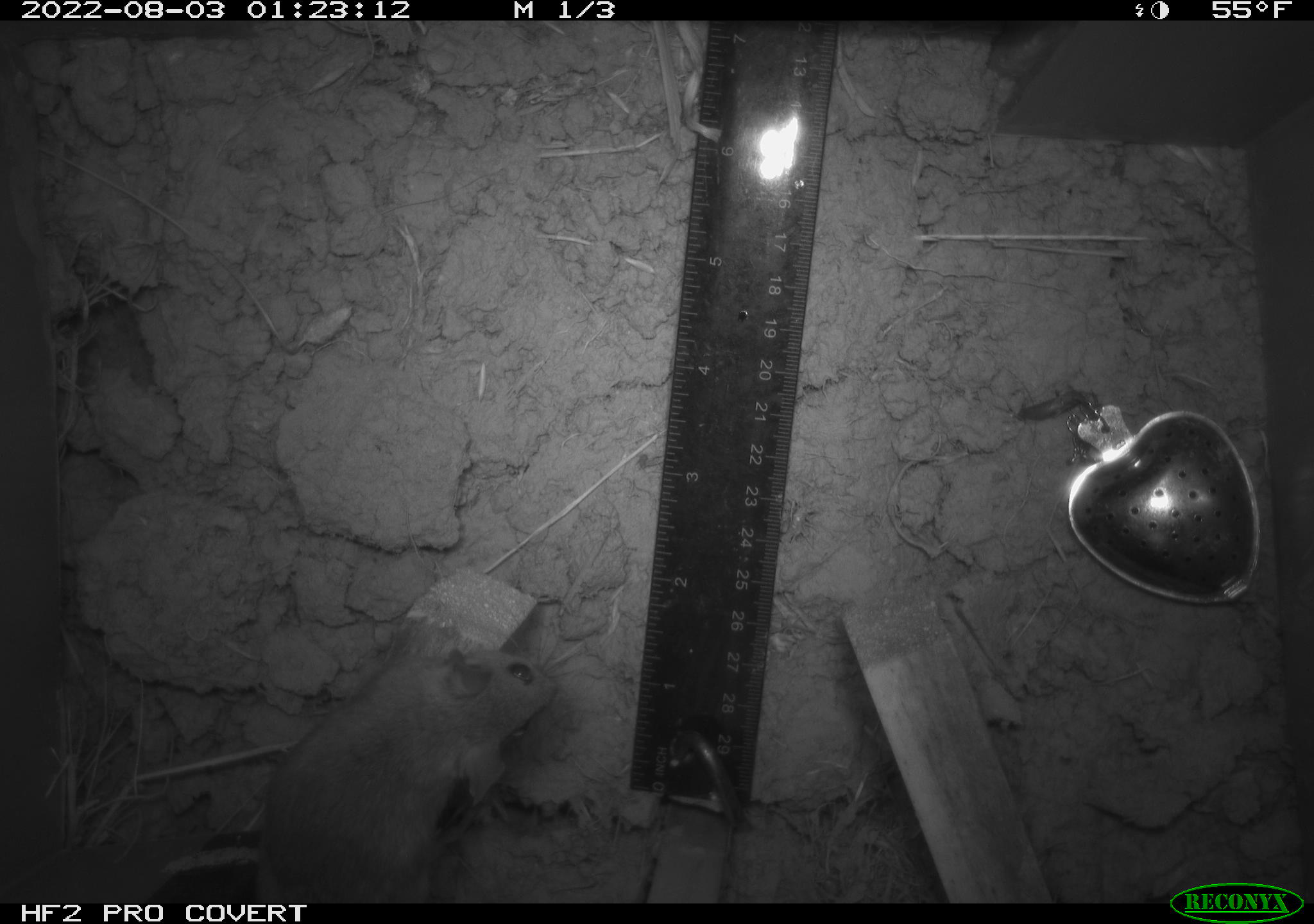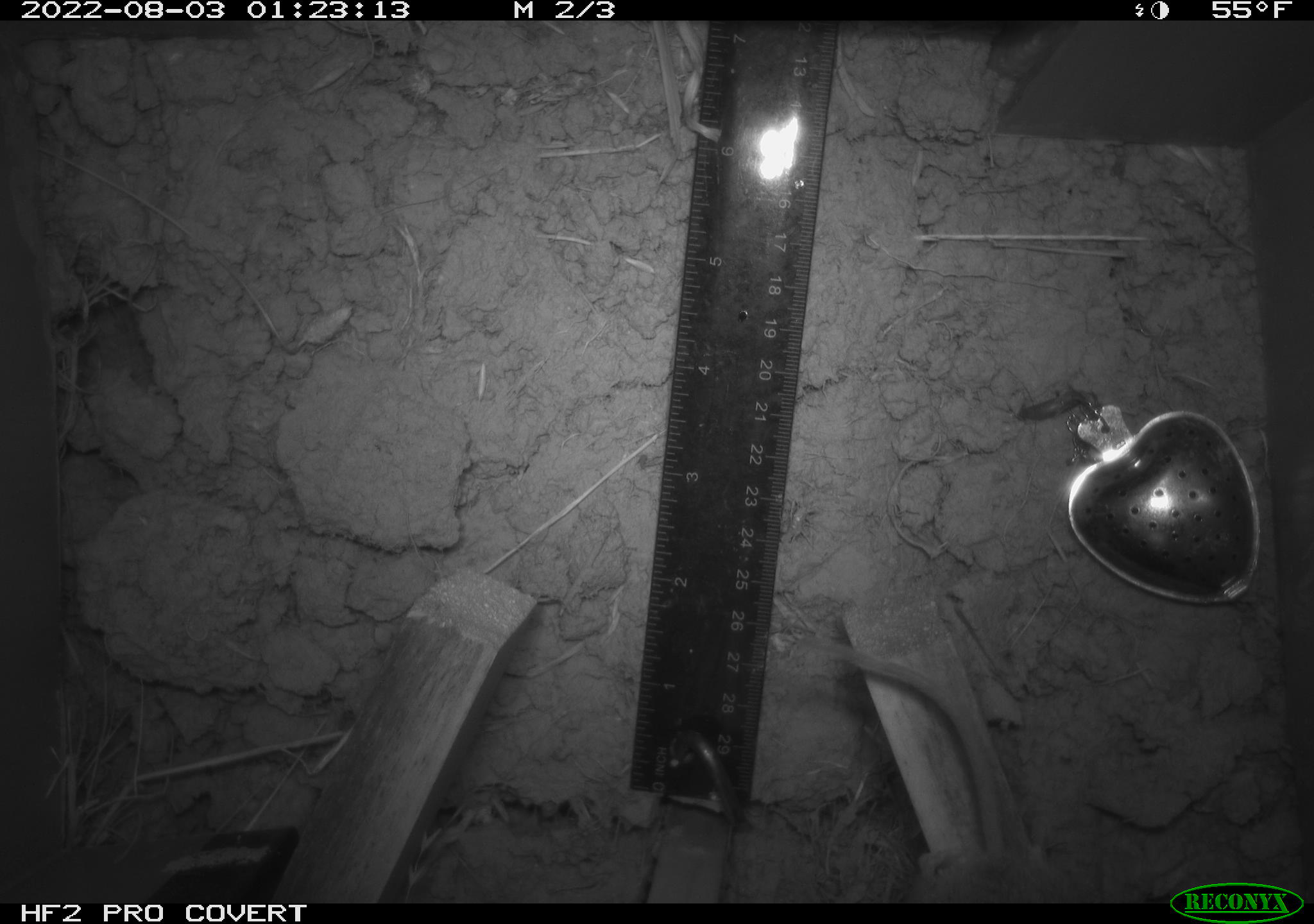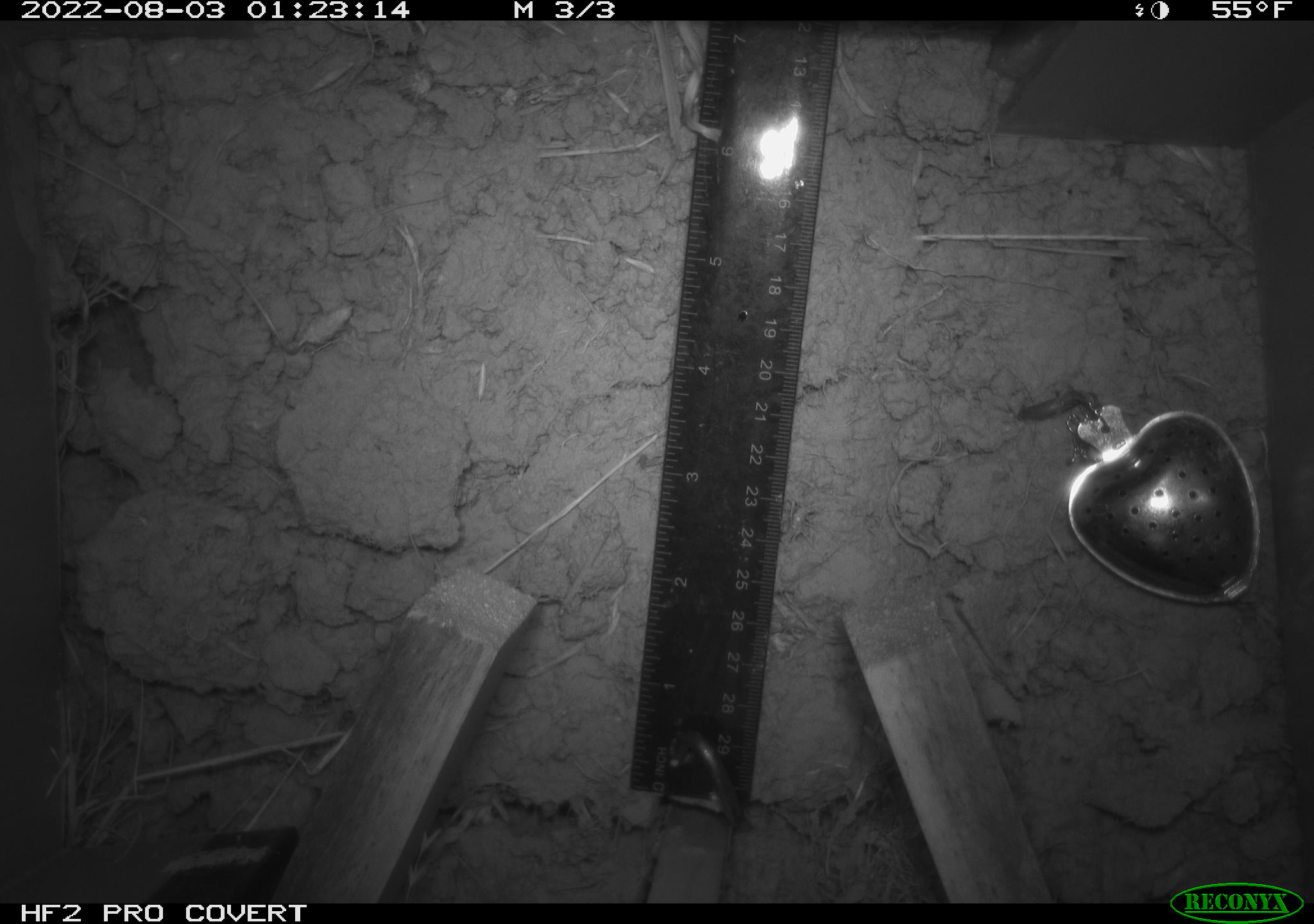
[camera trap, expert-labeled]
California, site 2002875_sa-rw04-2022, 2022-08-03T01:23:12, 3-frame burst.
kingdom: Animalia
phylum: Chordata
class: Mammalia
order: Rodentia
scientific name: Rodentia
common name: mouse species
Mouse species (Rodentia).